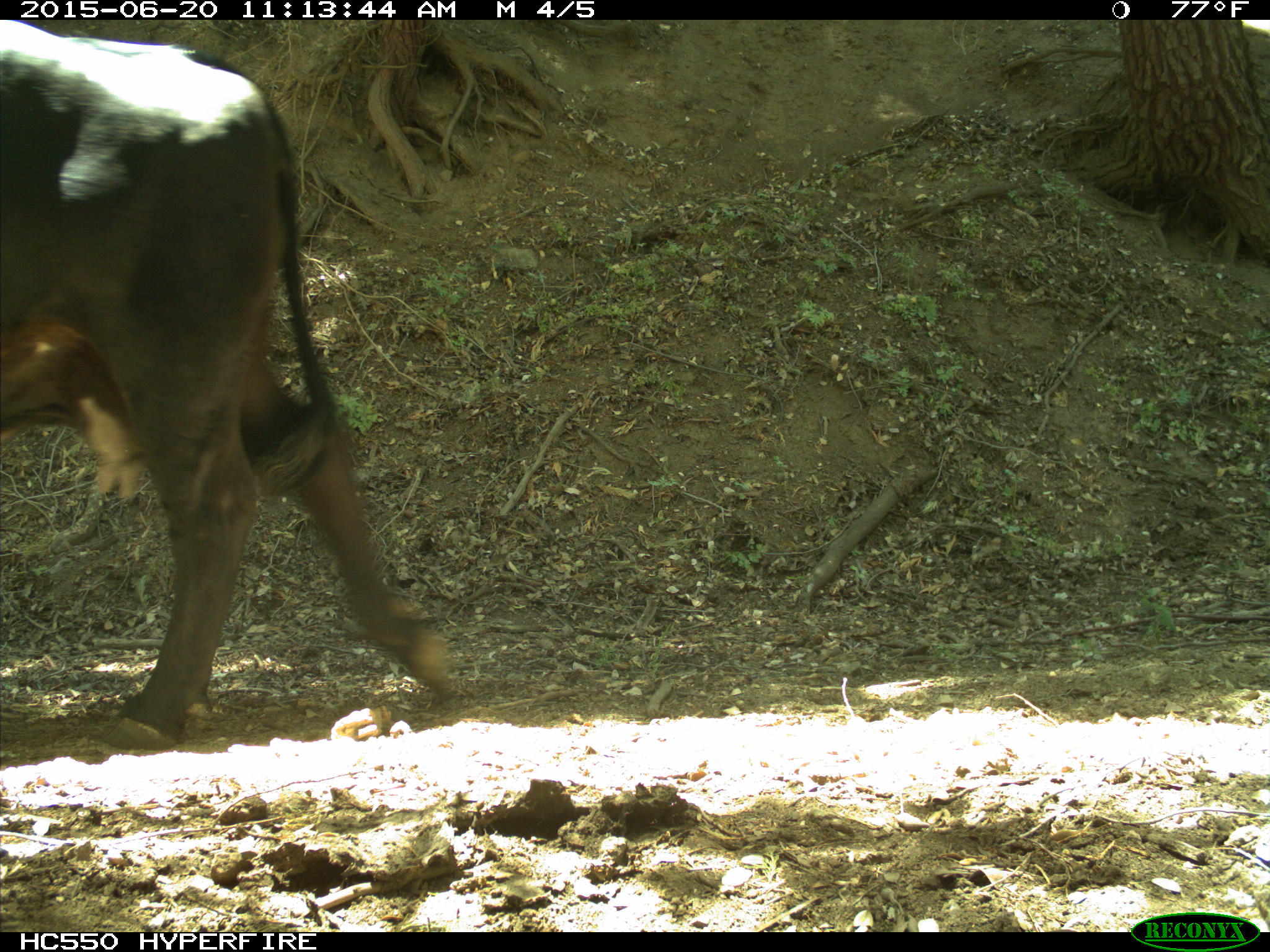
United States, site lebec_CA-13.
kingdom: Animalia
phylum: Chordata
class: Mammalia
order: Artiodactyla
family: Bovidae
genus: Bos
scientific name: Bos taurus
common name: domestic cow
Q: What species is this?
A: Bos taurus (domestic cow).